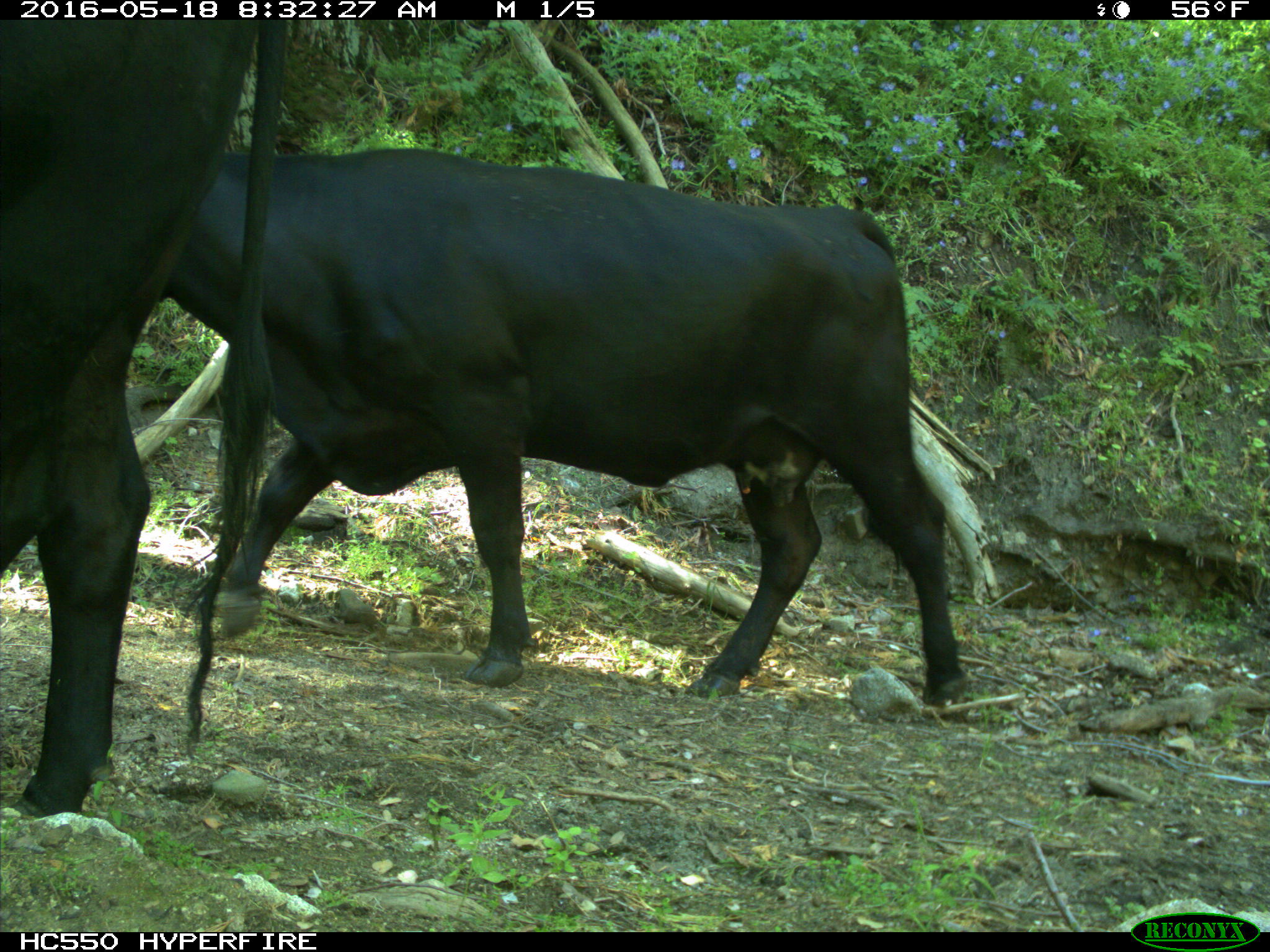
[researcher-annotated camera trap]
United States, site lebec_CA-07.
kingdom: Animalia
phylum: Chordata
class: Mammalia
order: Artiodactyla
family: Bovidae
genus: Bos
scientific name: Bos taurus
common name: domestic cow